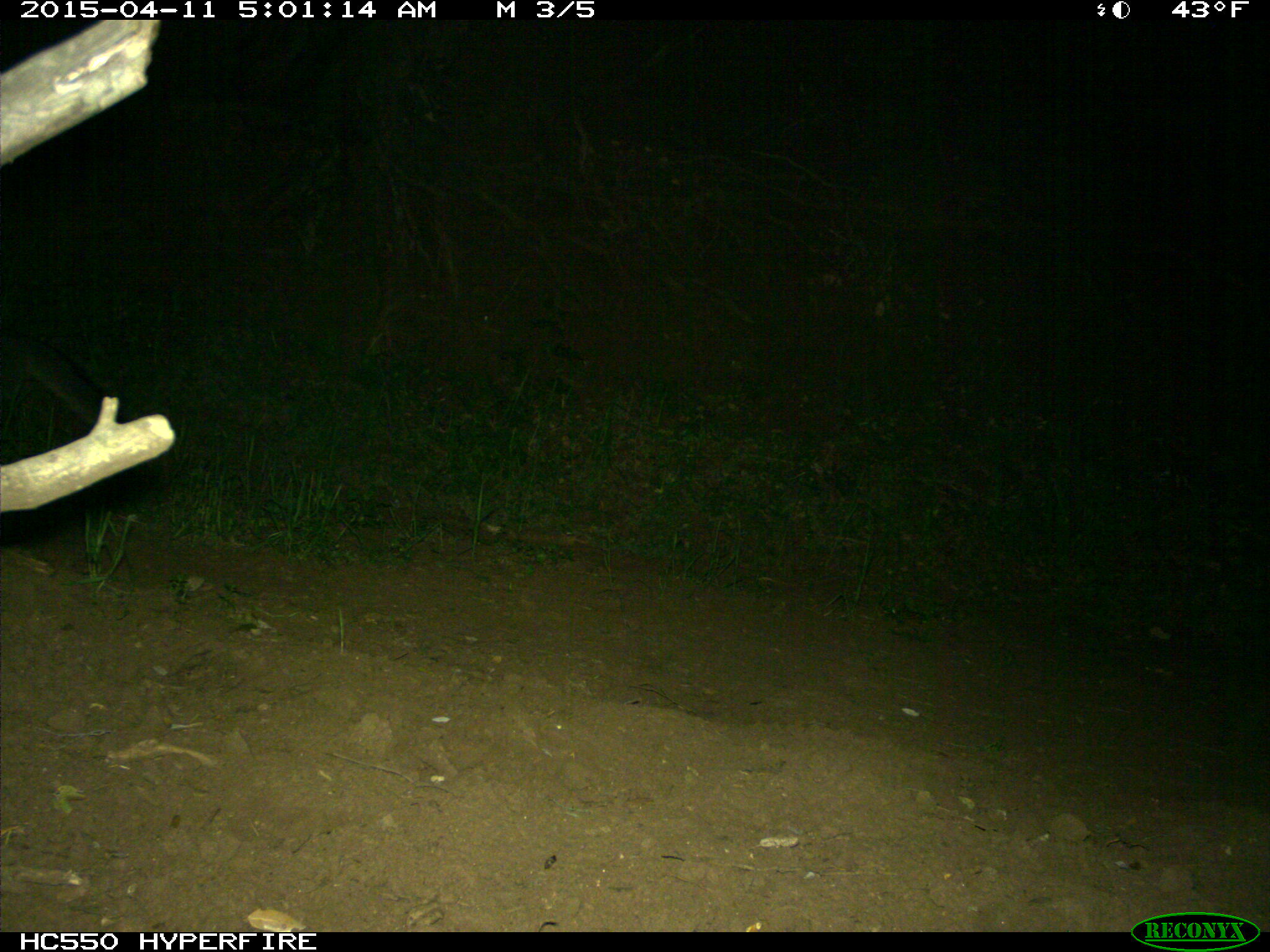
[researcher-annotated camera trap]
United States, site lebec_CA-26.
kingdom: Animalia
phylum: Chordata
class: Mammalia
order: Carnivora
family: Canidae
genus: Urocyon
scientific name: Urocyon cinereoargenteus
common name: gray fox